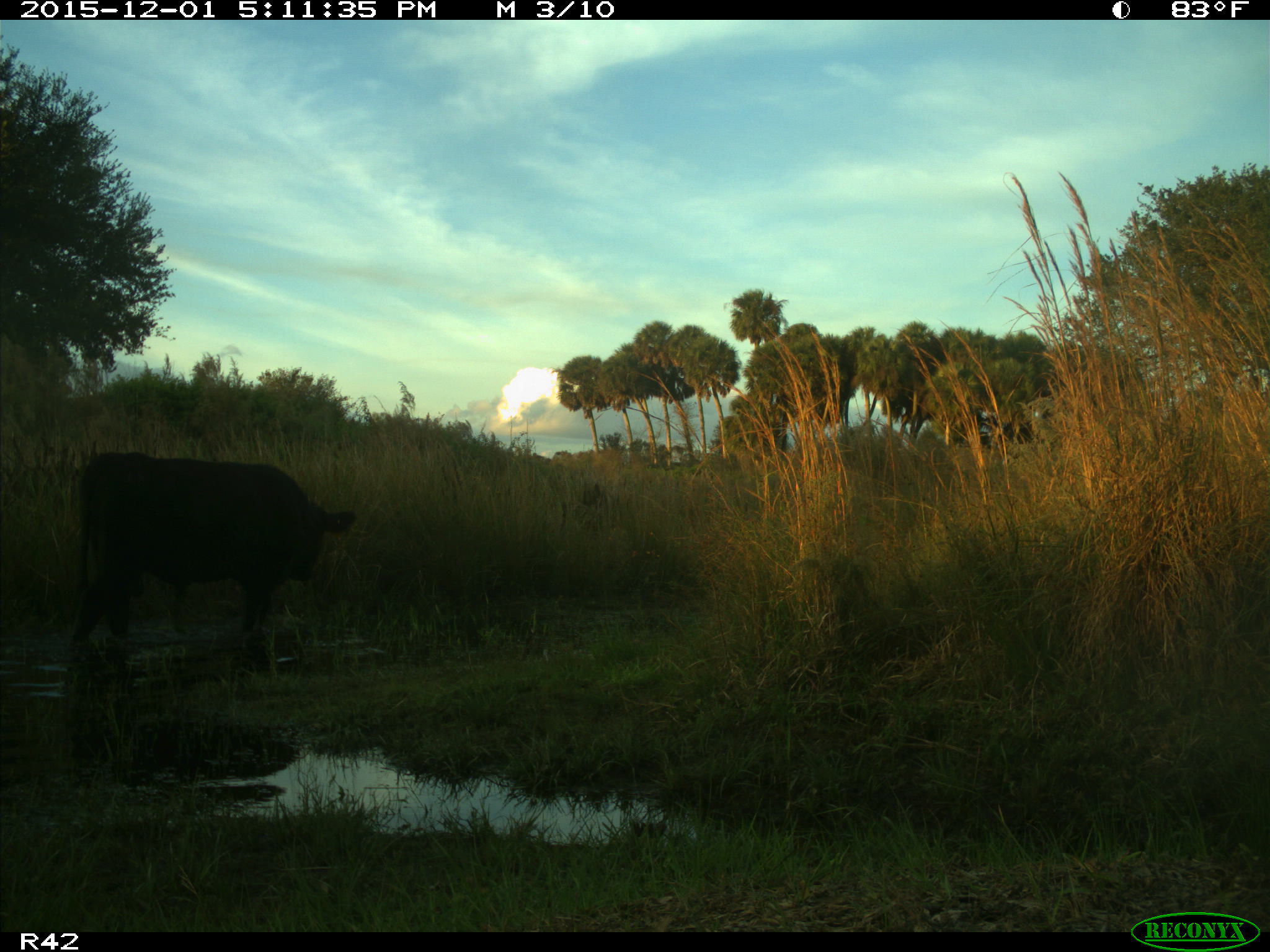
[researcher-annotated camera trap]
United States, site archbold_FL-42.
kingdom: Animalia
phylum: Chordata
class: Mammalia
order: Artiodactyla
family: Bovidae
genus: Bos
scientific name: Bos taurus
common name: domestic cow